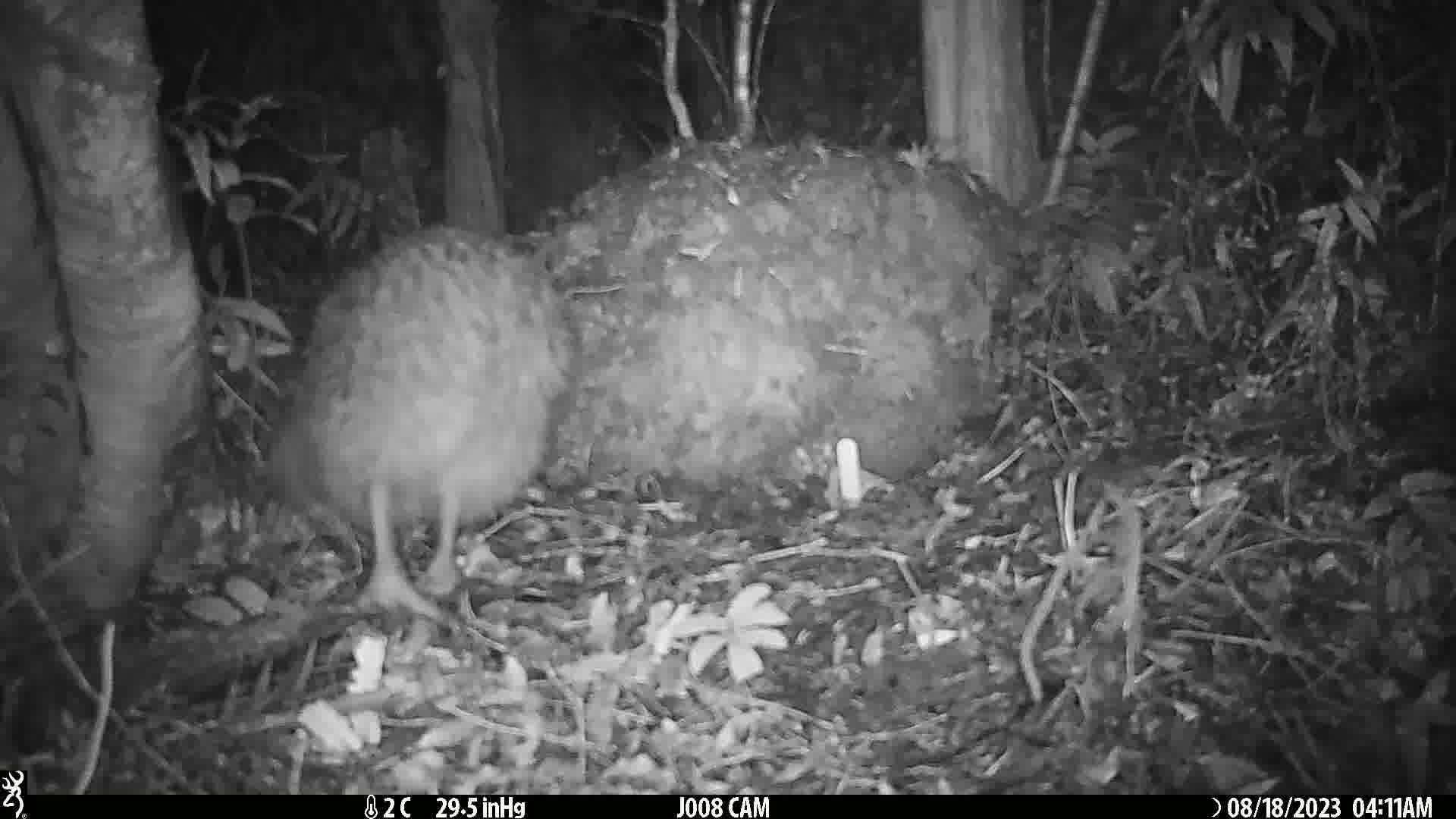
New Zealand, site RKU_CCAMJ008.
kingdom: Animalia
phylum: Chordata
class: Aves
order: Apterygiformes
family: Apterygidae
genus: Apteryx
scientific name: Apteryx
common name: kiwi